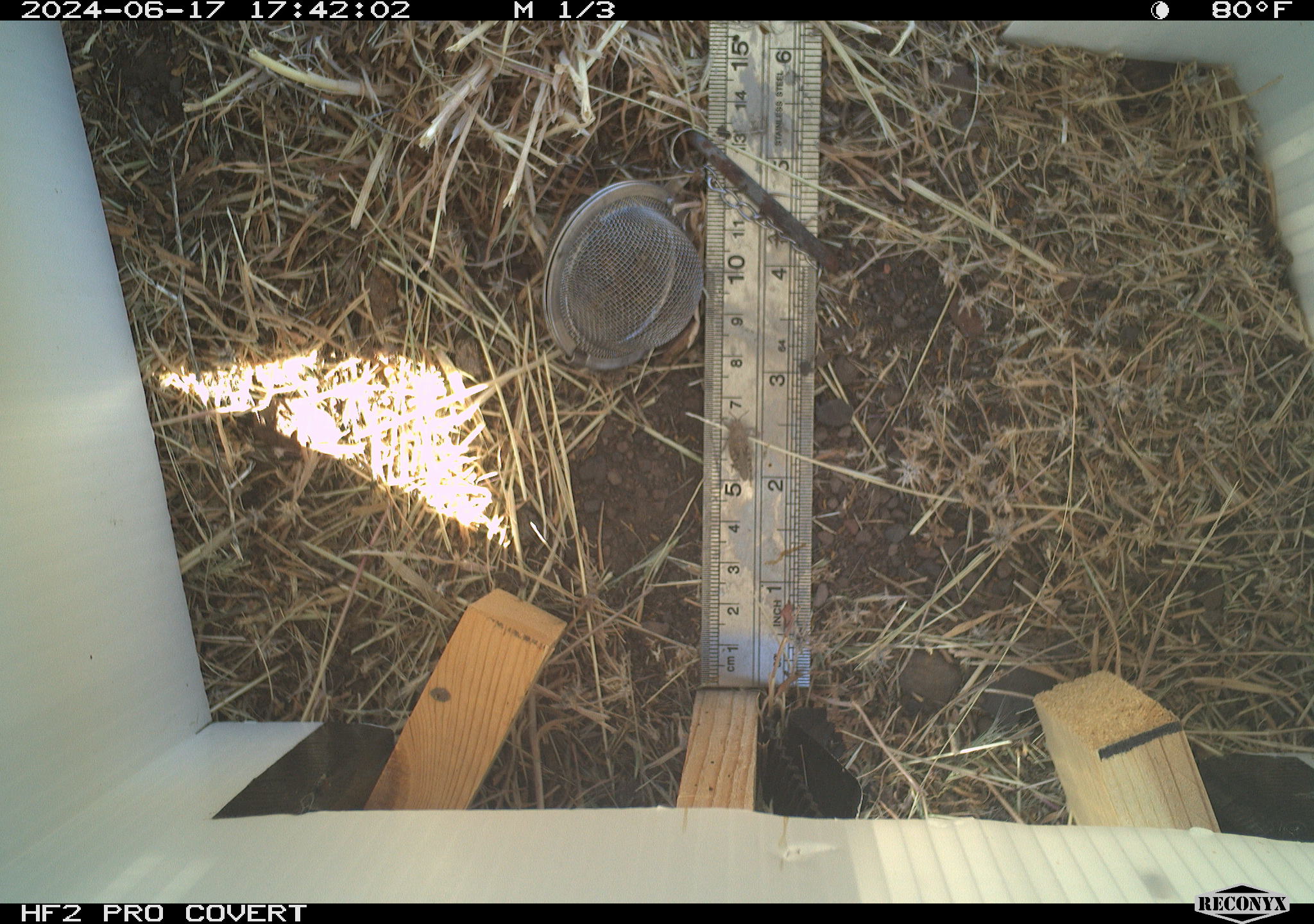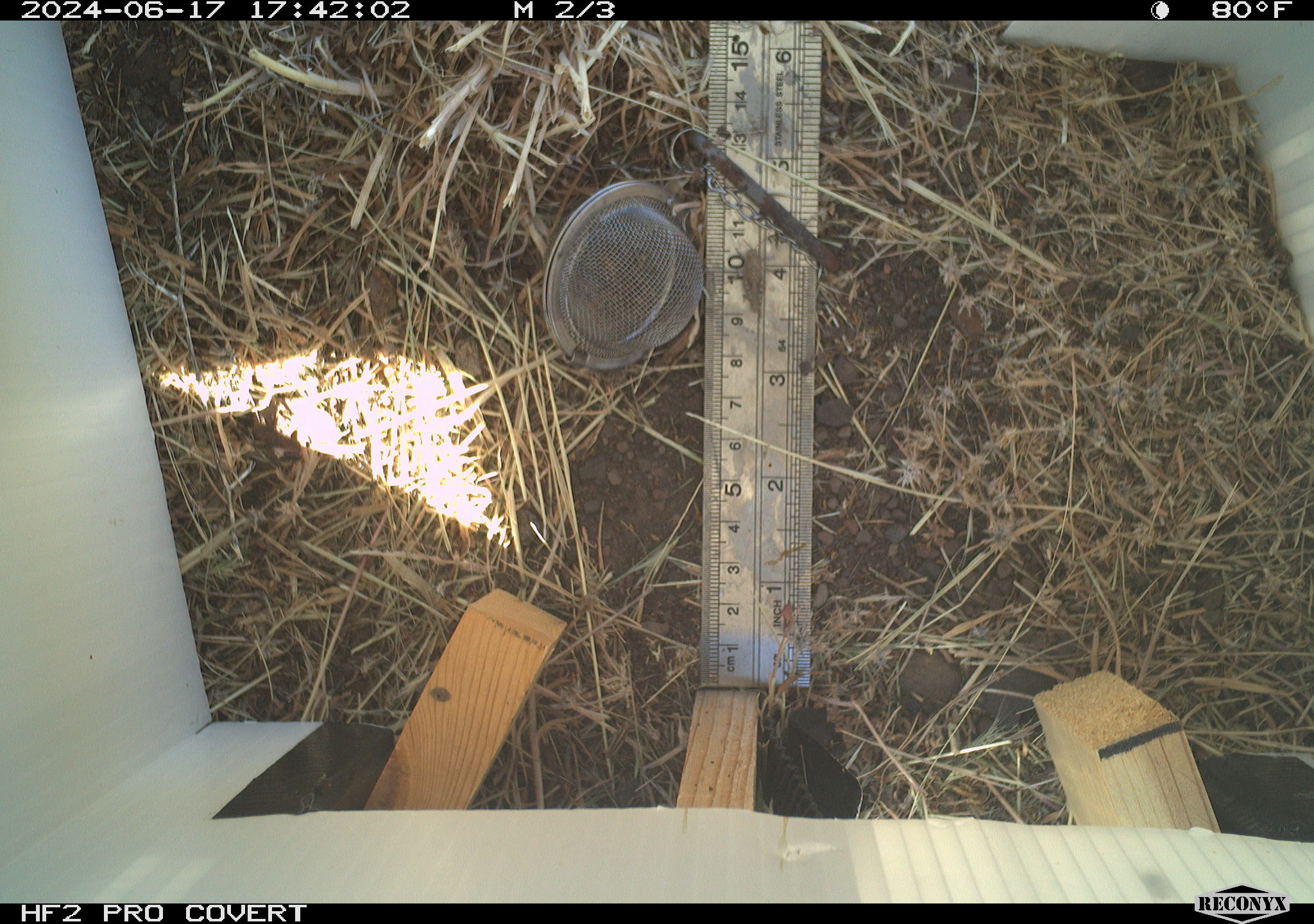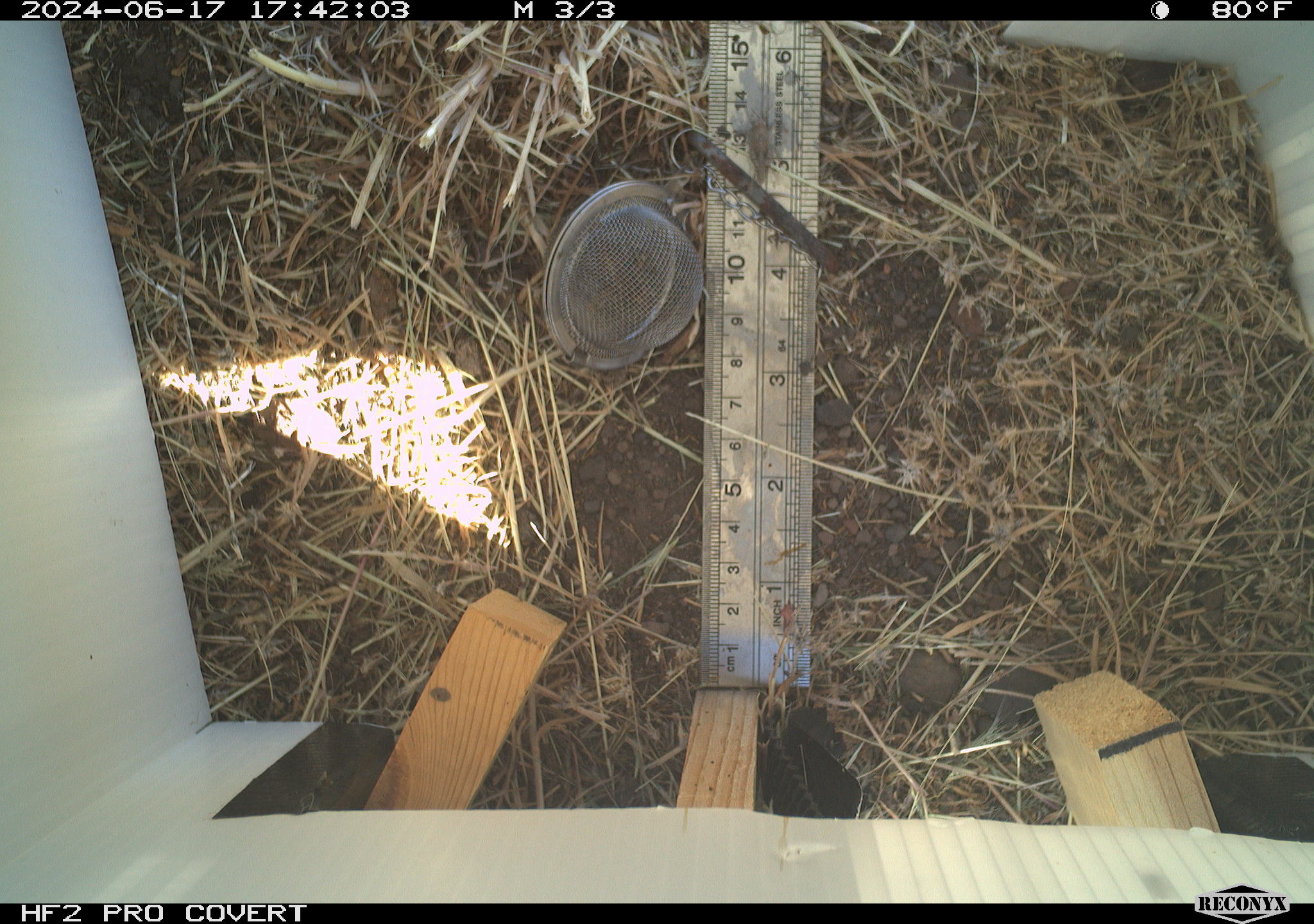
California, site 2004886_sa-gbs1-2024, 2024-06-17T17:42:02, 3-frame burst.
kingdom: Animalia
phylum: Arthropoda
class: Insecta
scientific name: Insecta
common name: insect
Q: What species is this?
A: Insect (Insecta).